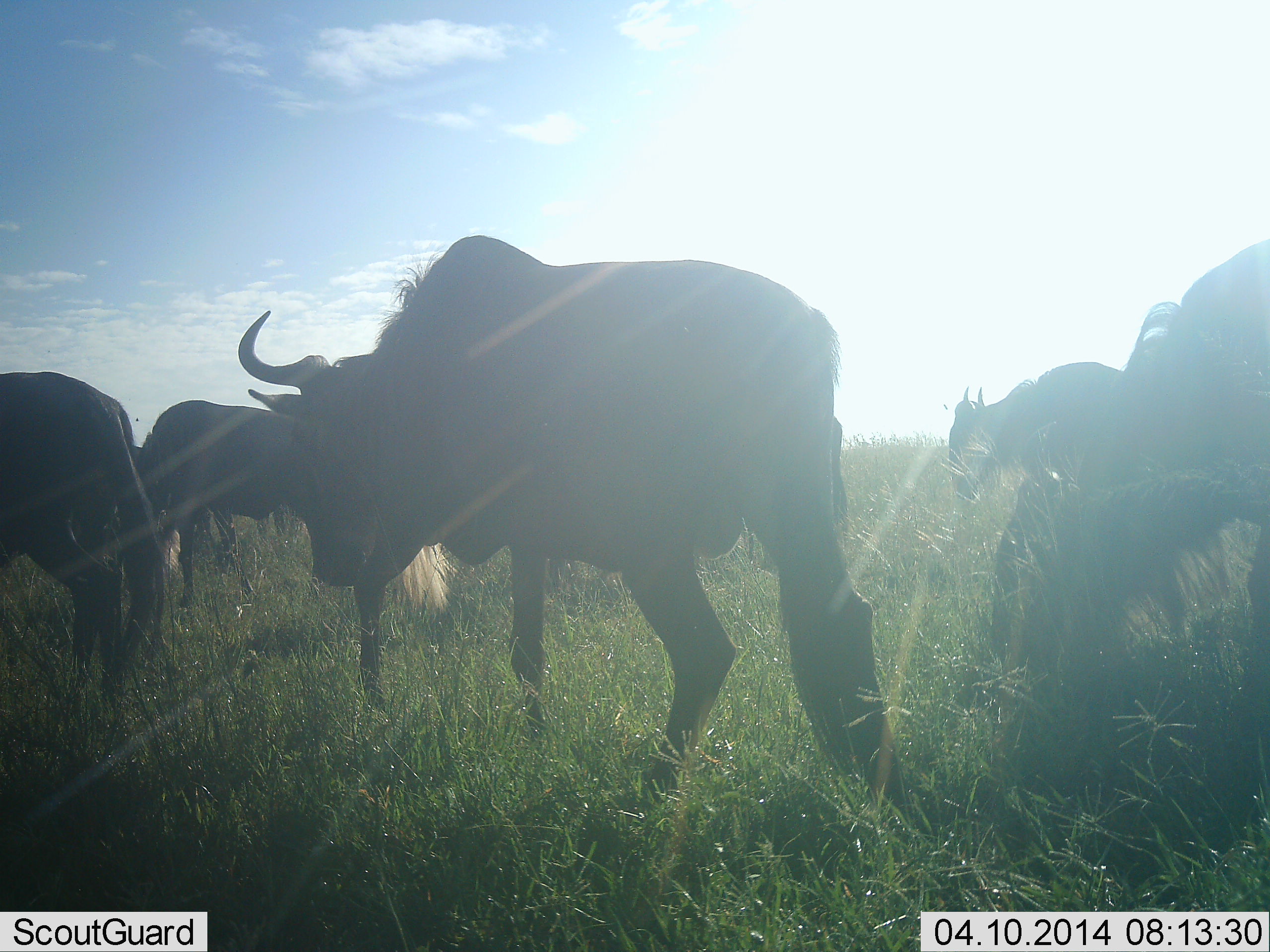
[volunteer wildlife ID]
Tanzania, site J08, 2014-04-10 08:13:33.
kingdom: Animalia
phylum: Chordata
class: Mammalia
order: Artiodactyla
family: Bovidae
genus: Connochaetes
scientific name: Connochaetes taurinus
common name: blue wildebeest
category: wildebeest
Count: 5.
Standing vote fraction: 50%.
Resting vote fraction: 0%.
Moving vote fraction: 60%.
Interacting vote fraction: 0%.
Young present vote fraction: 0%.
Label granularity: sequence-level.